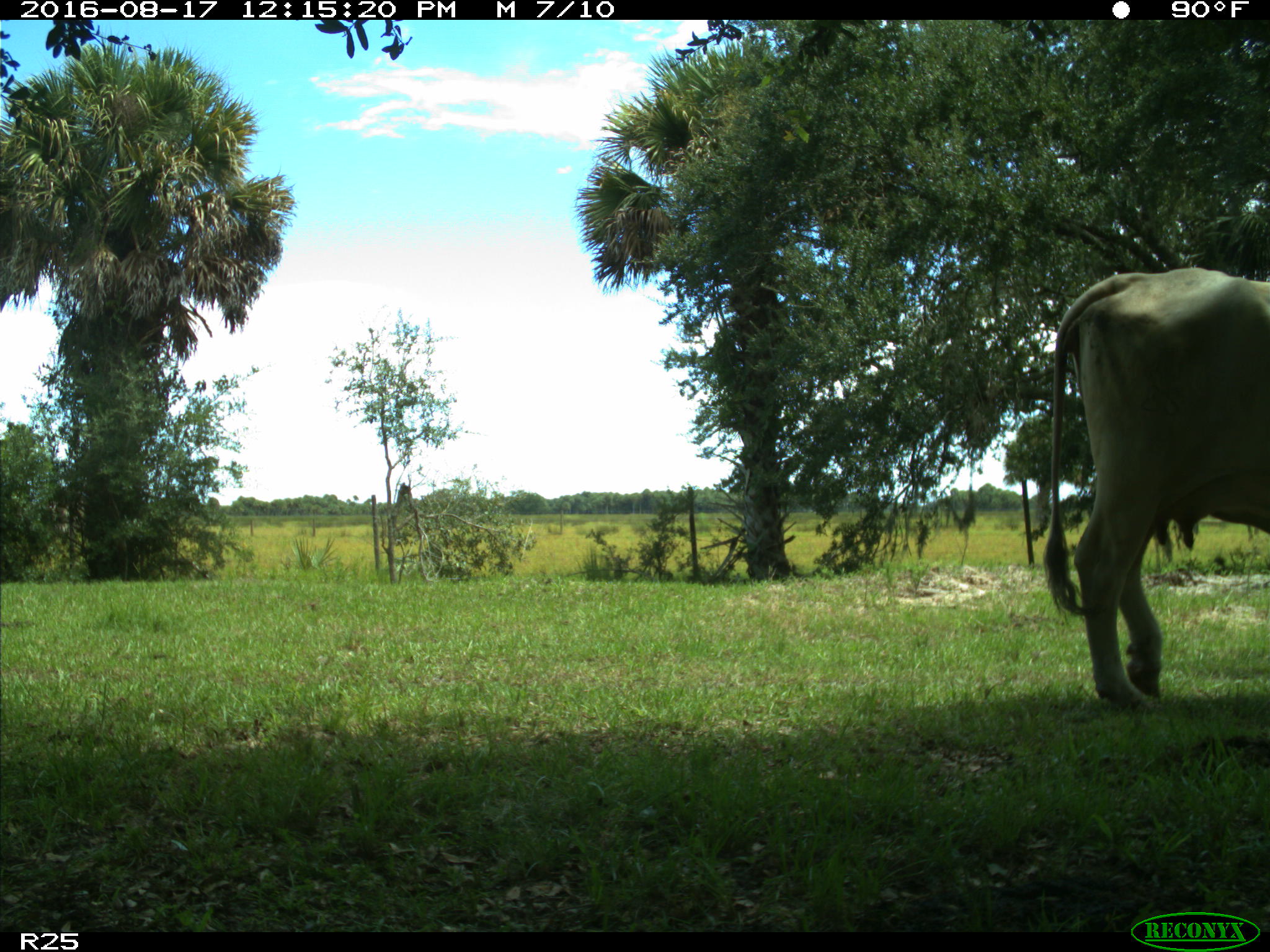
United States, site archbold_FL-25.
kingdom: Animalia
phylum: Chordata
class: Mammalia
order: Artiodactyla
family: Bovidae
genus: Bos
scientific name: Bos taurus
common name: domestic cow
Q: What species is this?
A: Bos taurus (domestic cow).